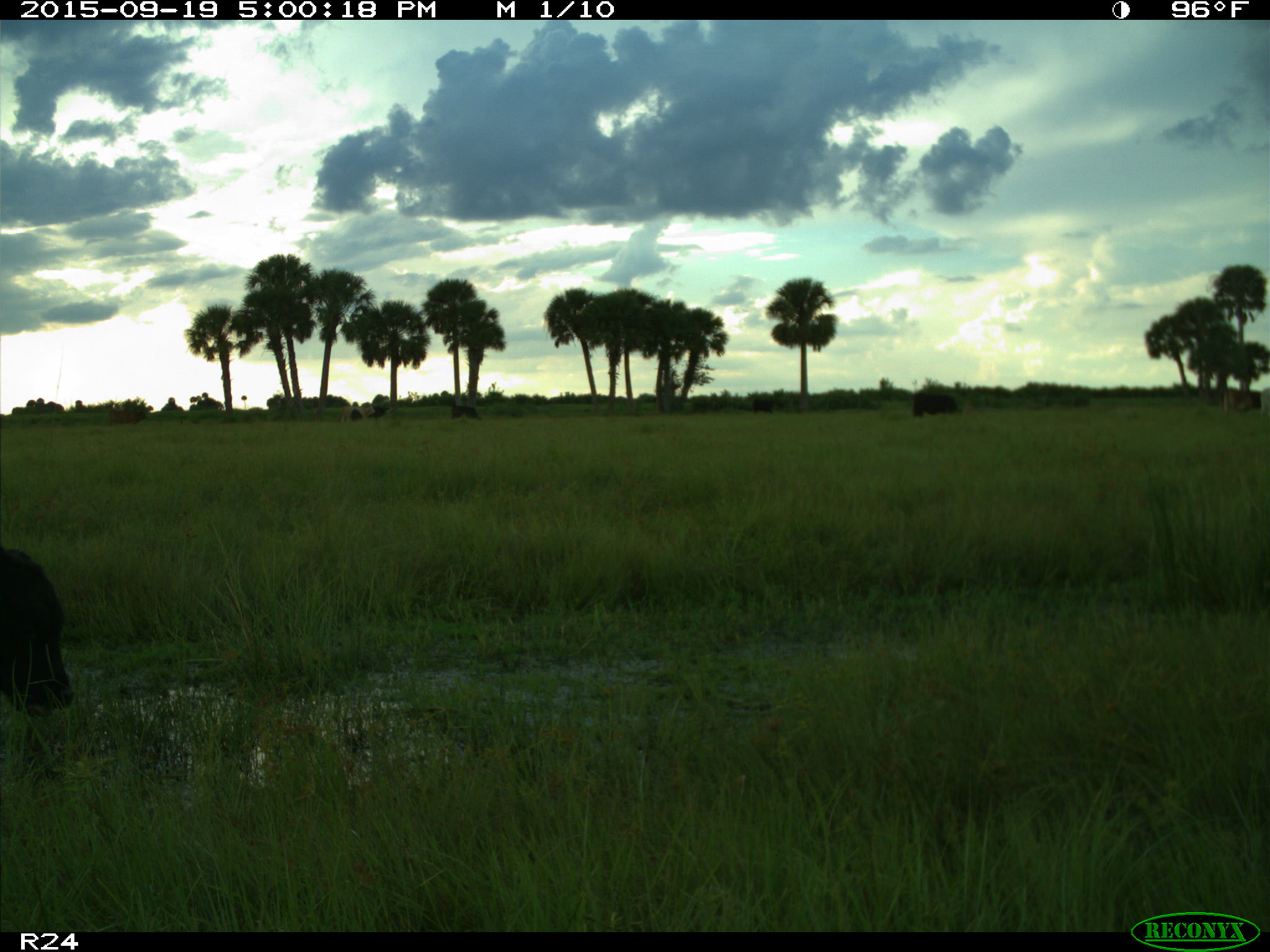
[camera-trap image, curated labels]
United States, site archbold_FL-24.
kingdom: Animalia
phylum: Chordata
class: Mammalia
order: Artiodactyla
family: Bovidae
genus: Bos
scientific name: Bos taurus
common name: domestic cow